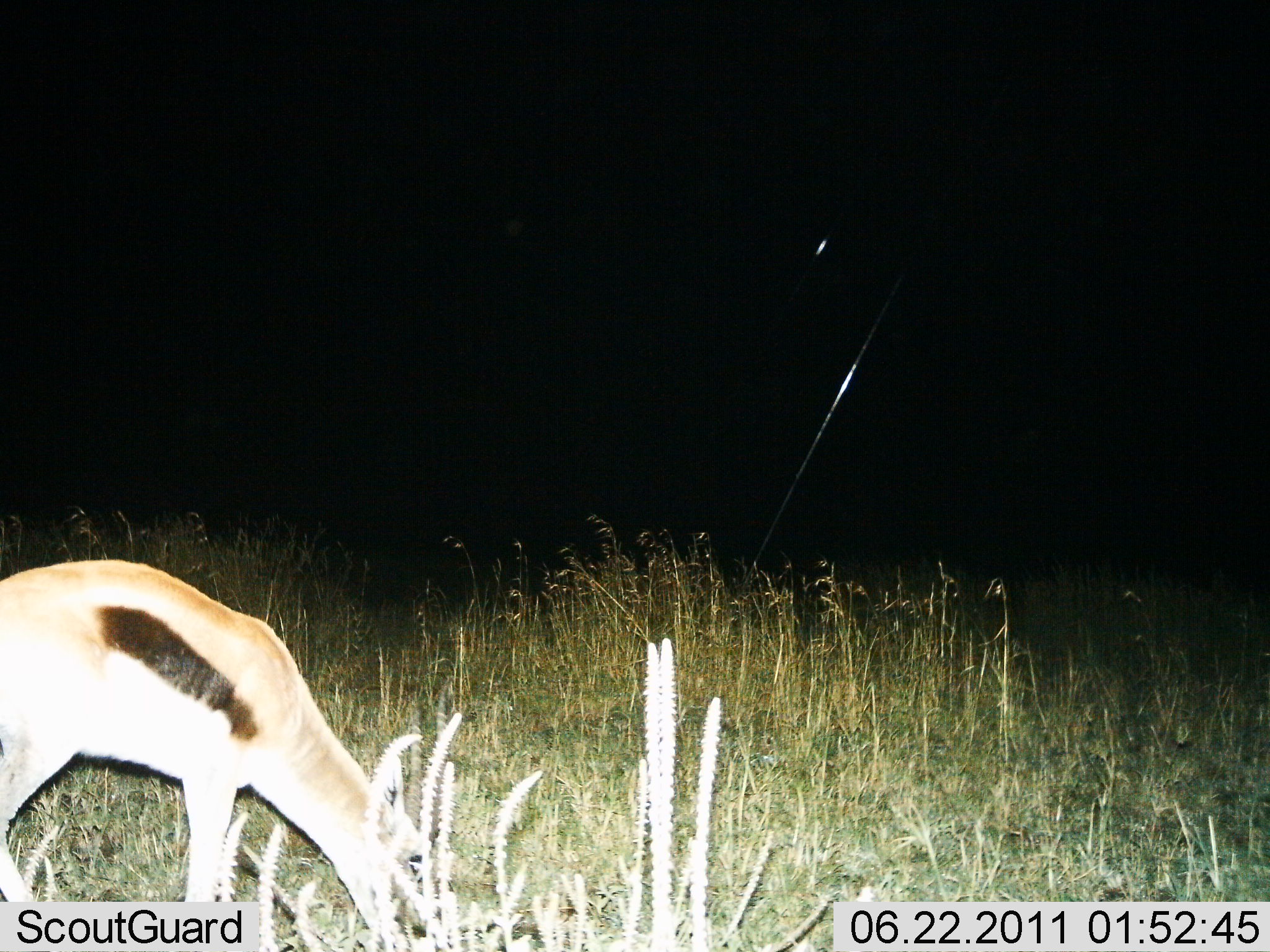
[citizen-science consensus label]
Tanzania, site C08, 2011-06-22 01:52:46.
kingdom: Animalia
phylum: Chordata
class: Mammalia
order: Artiodactyla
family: Bovidae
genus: Eudorcas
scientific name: Eudorcas thomsonii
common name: thomson's gazelle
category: gazellethomsons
Gazellethomsons (thomson's gazelle) (Eudorcas thomsonii), count 1. Behavior (volunteer vote fractions): standing 30%, resting 0%, moving 0%, interacting 0%. Young present (vote fraction): 0%. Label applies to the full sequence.